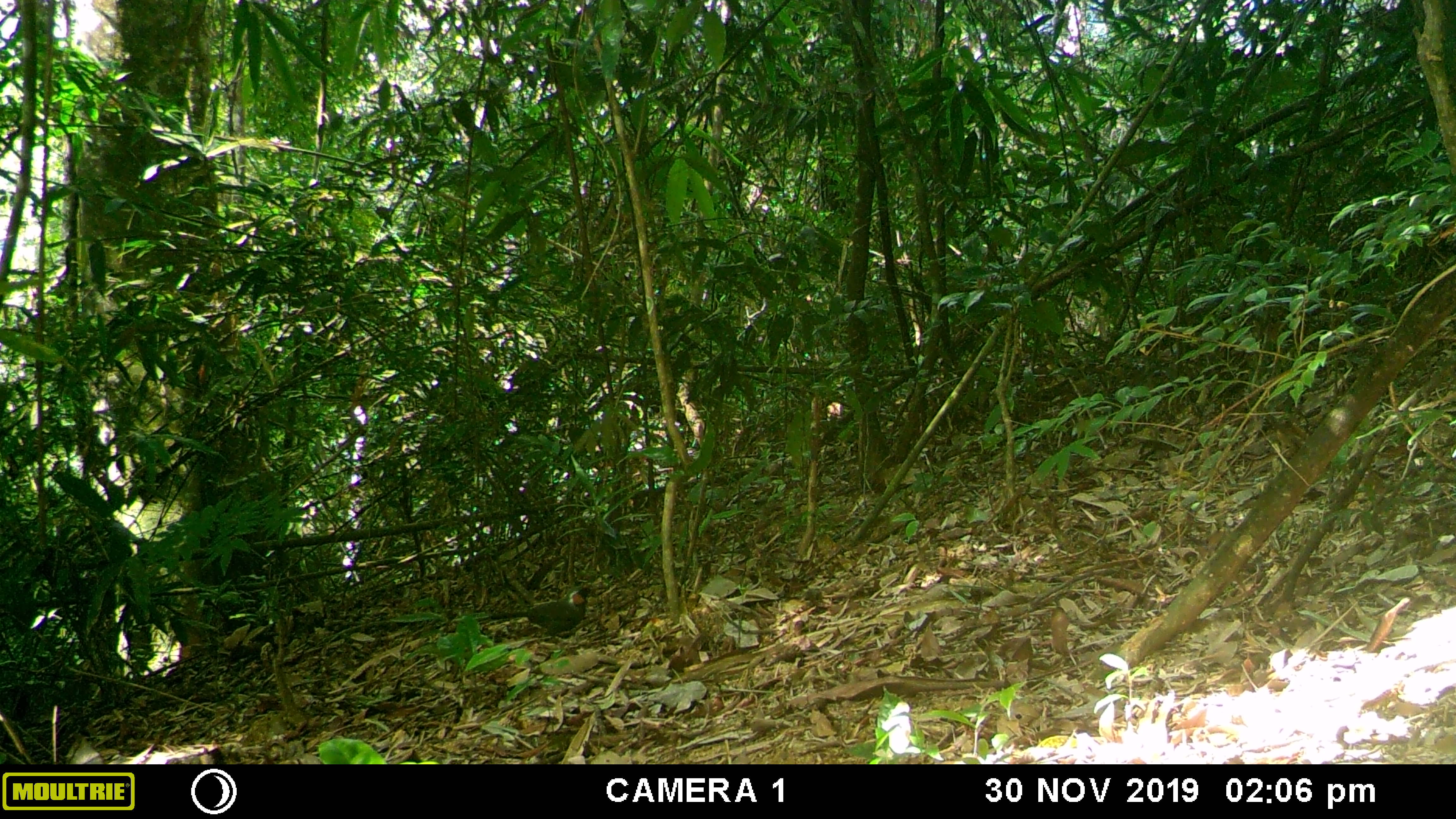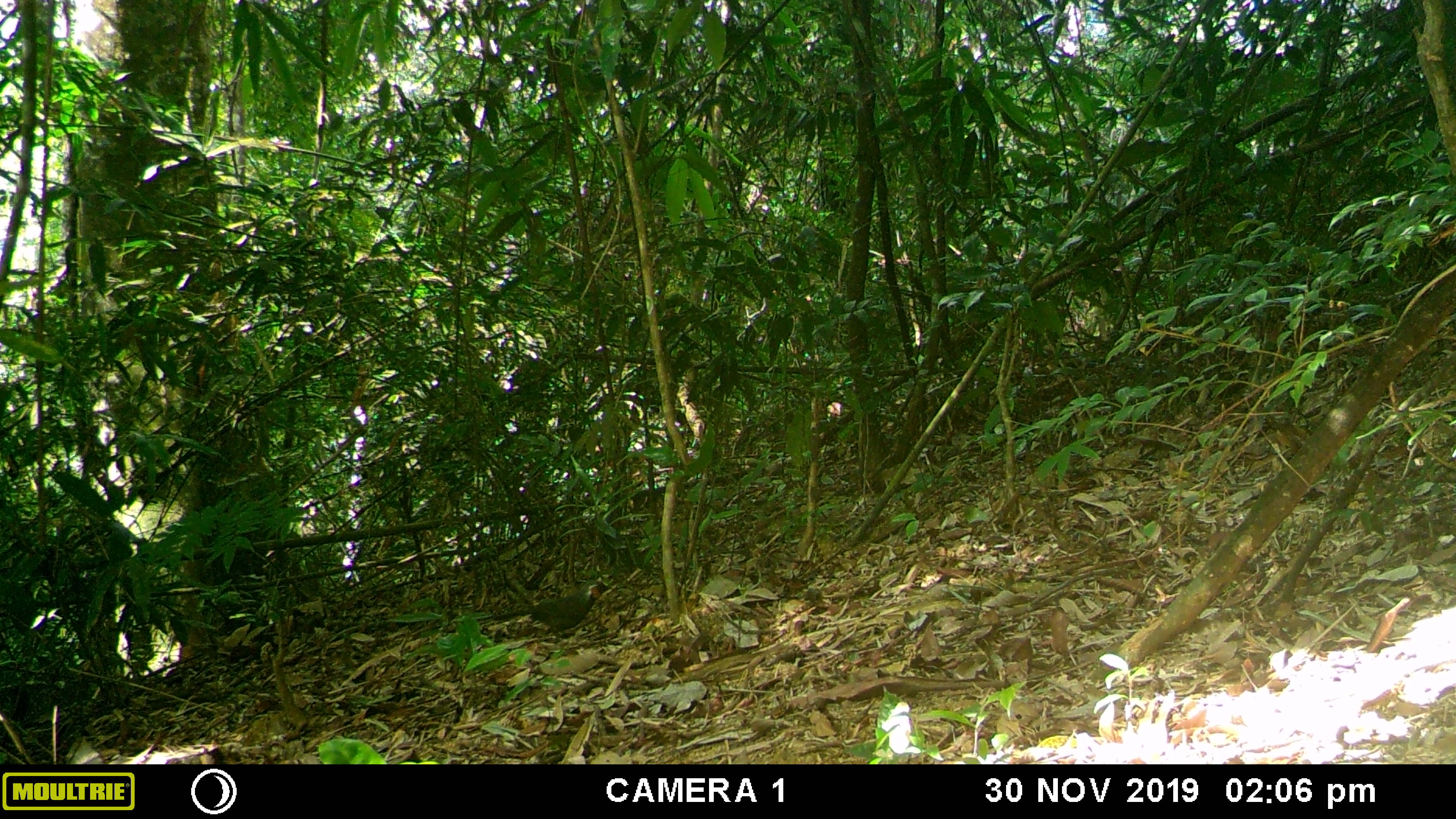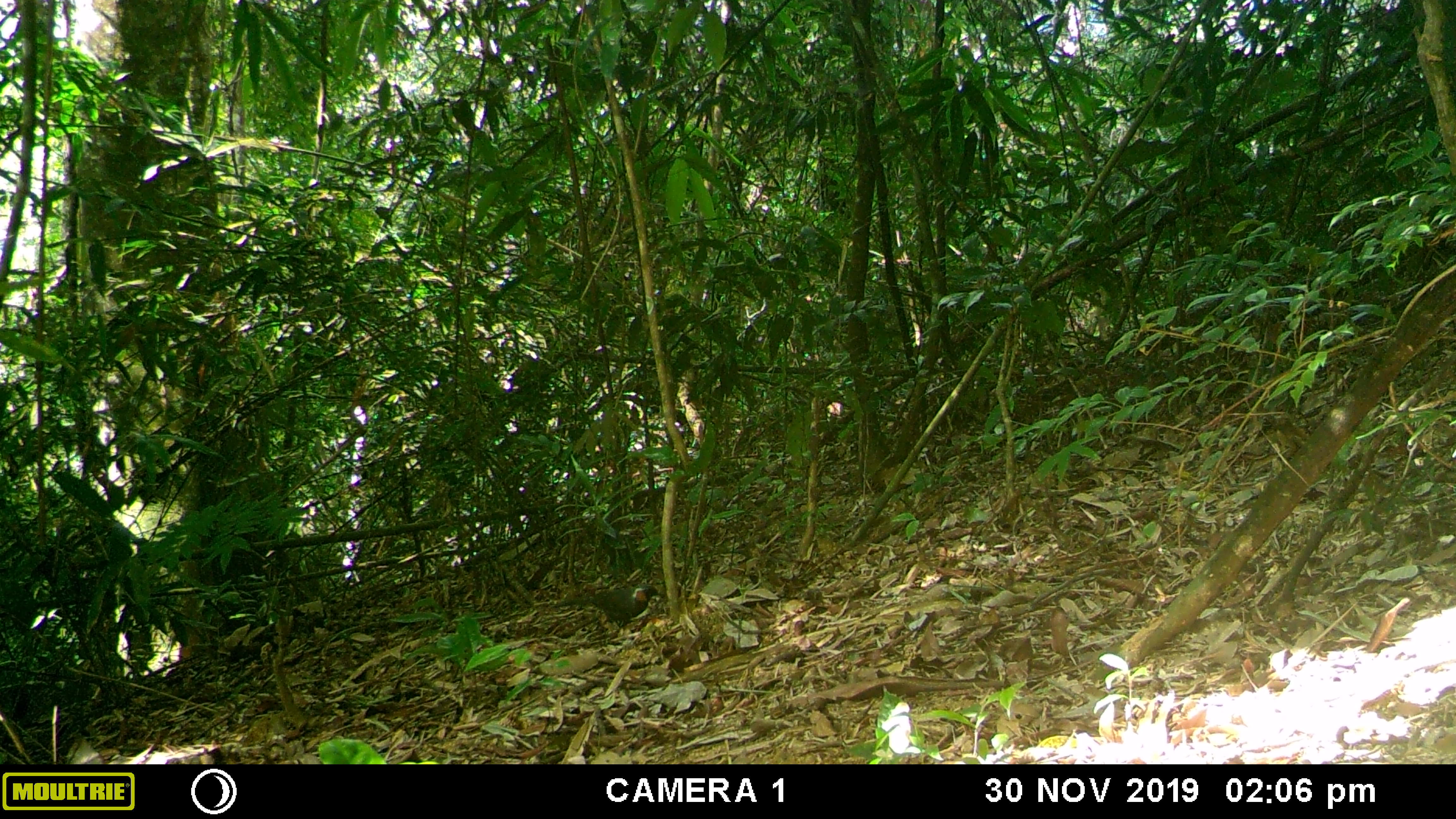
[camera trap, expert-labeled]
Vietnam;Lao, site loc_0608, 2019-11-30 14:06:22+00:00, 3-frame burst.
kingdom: Animalia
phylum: Chordata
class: Aves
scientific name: Aves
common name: bird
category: unidentified bird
Unidentified bird (bird) (Aves). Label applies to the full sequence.